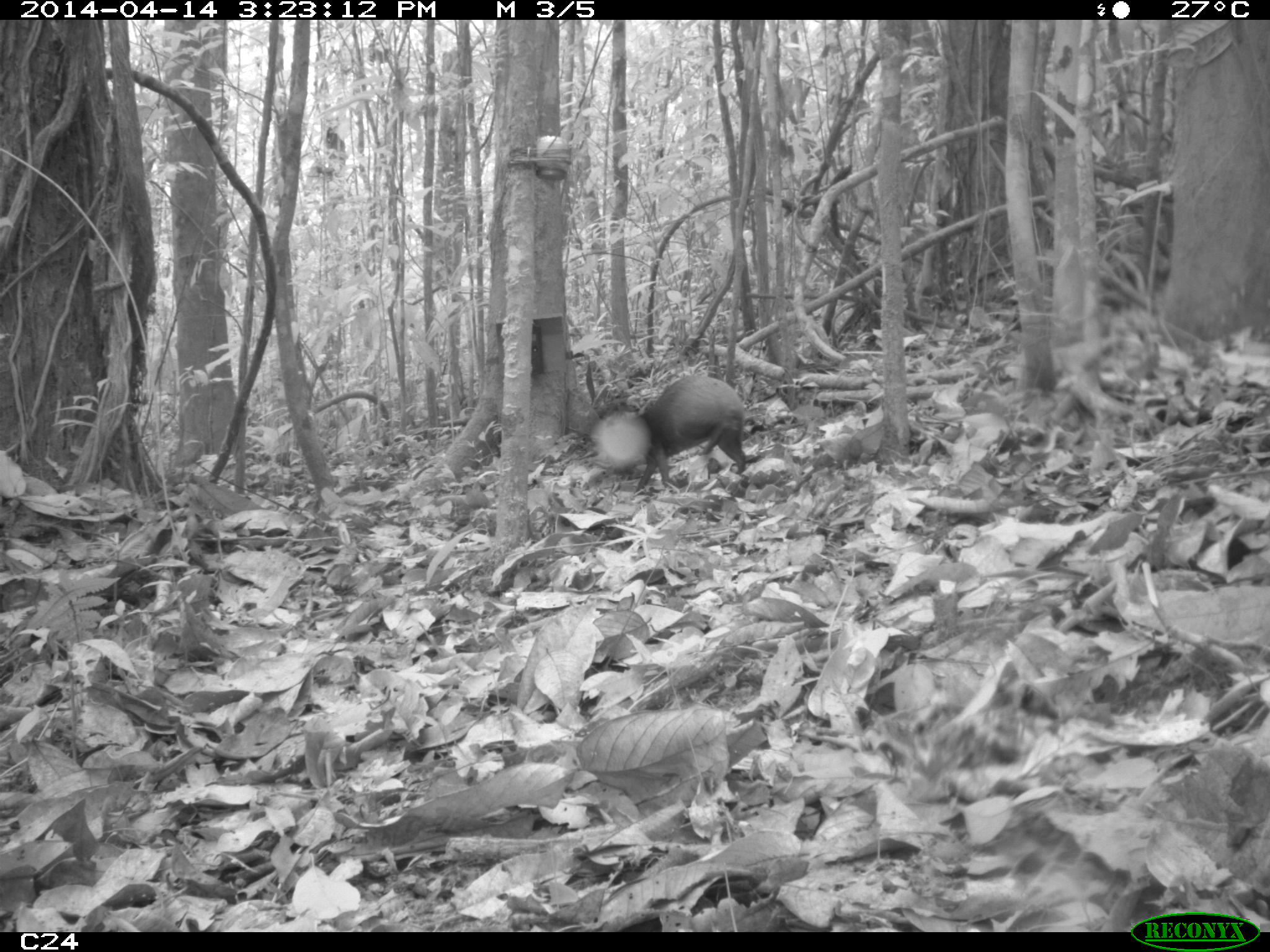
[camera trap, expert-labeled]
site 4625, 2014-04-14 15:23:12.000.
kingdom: Animalia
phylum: Chordata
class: Mammalia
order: Rodentia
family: Dasyproctidae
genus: Dasyprocta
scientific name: Dasyprocta leporina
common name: red-rumped agouti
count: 1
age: adult